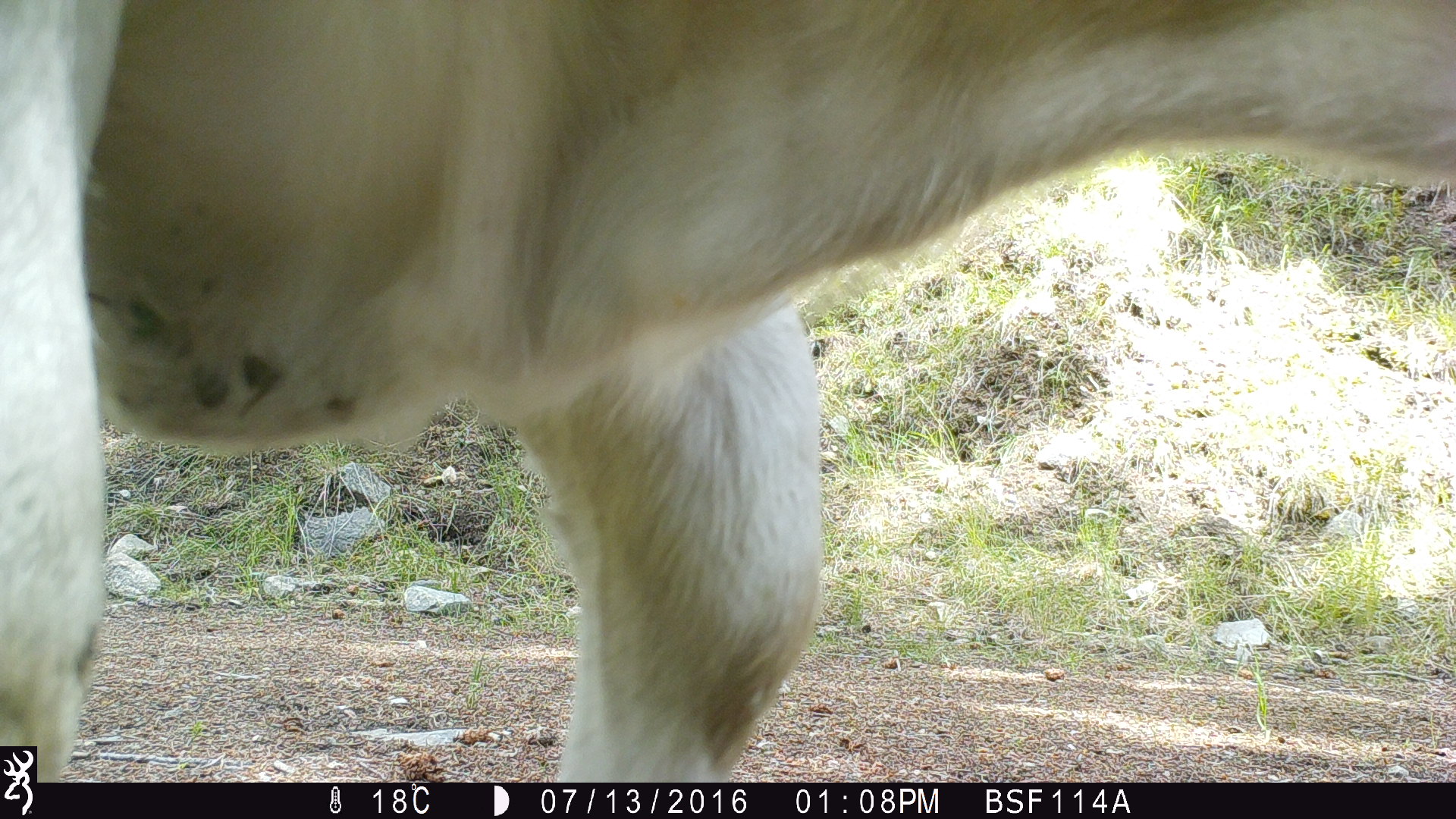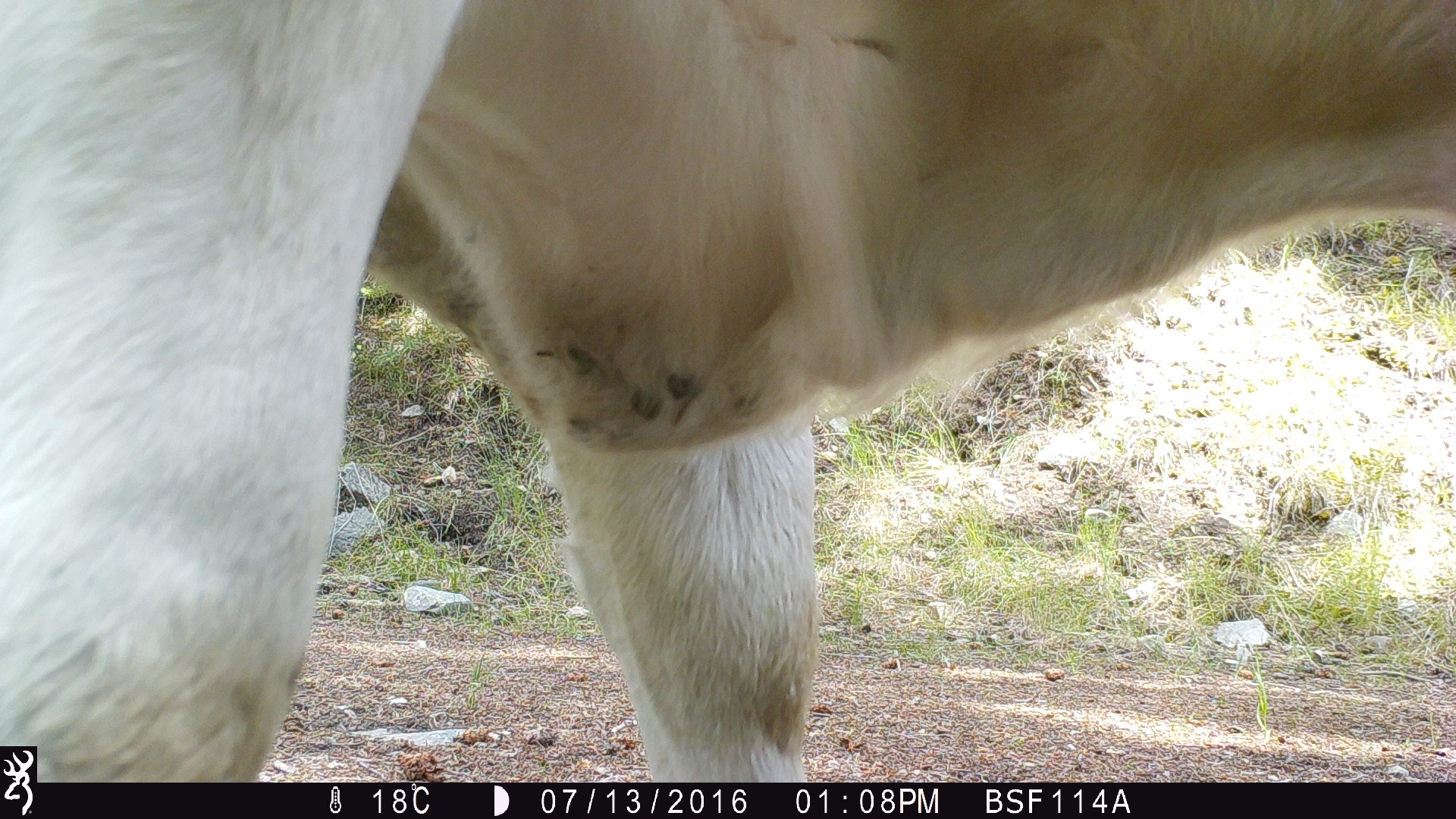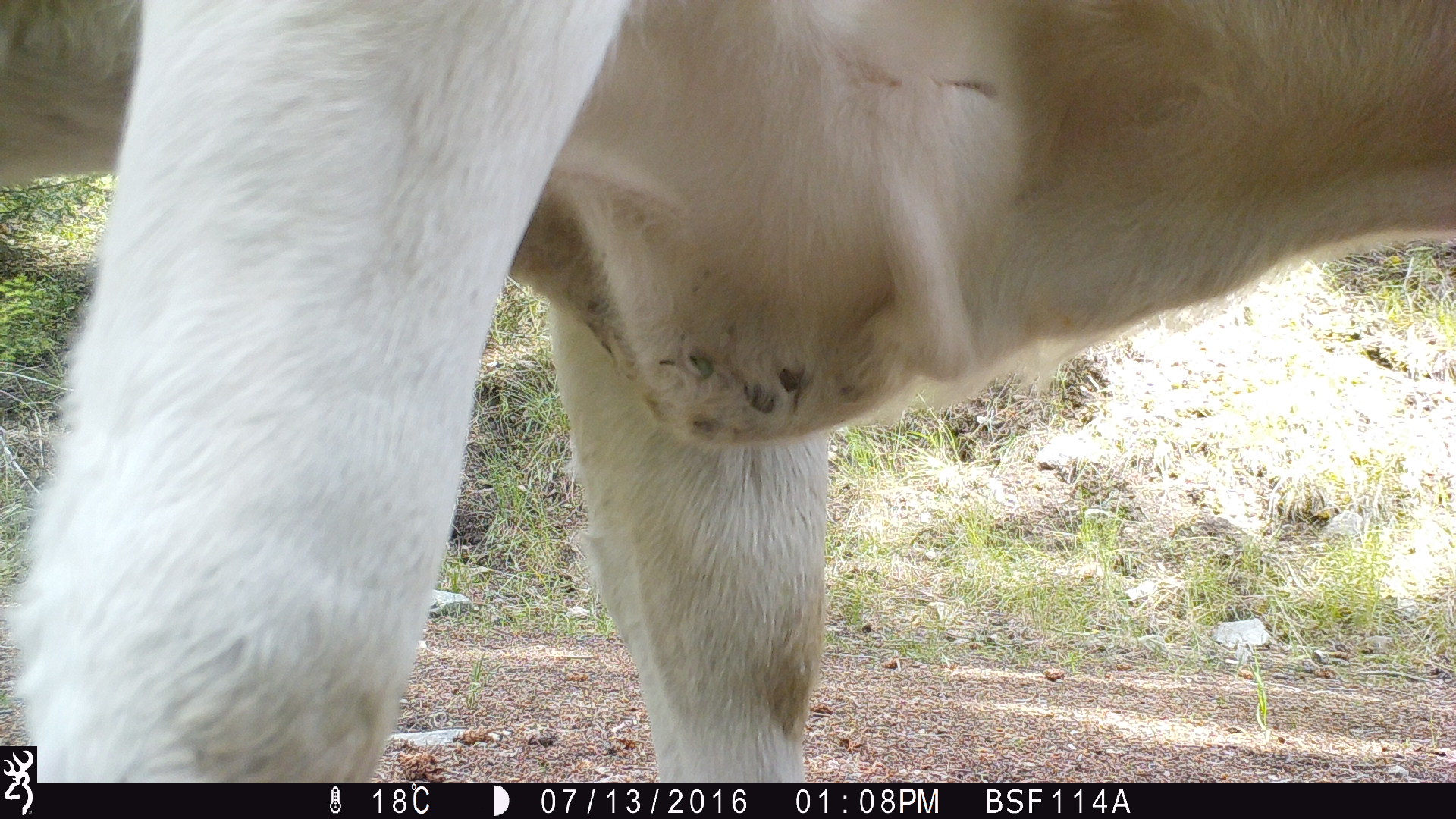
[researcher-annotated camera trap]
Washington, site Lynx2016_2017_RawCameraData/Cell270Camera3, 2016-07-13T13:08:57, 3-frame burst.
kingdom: Animalia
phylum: Chordata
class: Mammalia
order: Artiodactyla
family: Bovidae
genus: Bos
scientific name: Bos taurus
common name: domestic cattle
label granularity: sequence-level